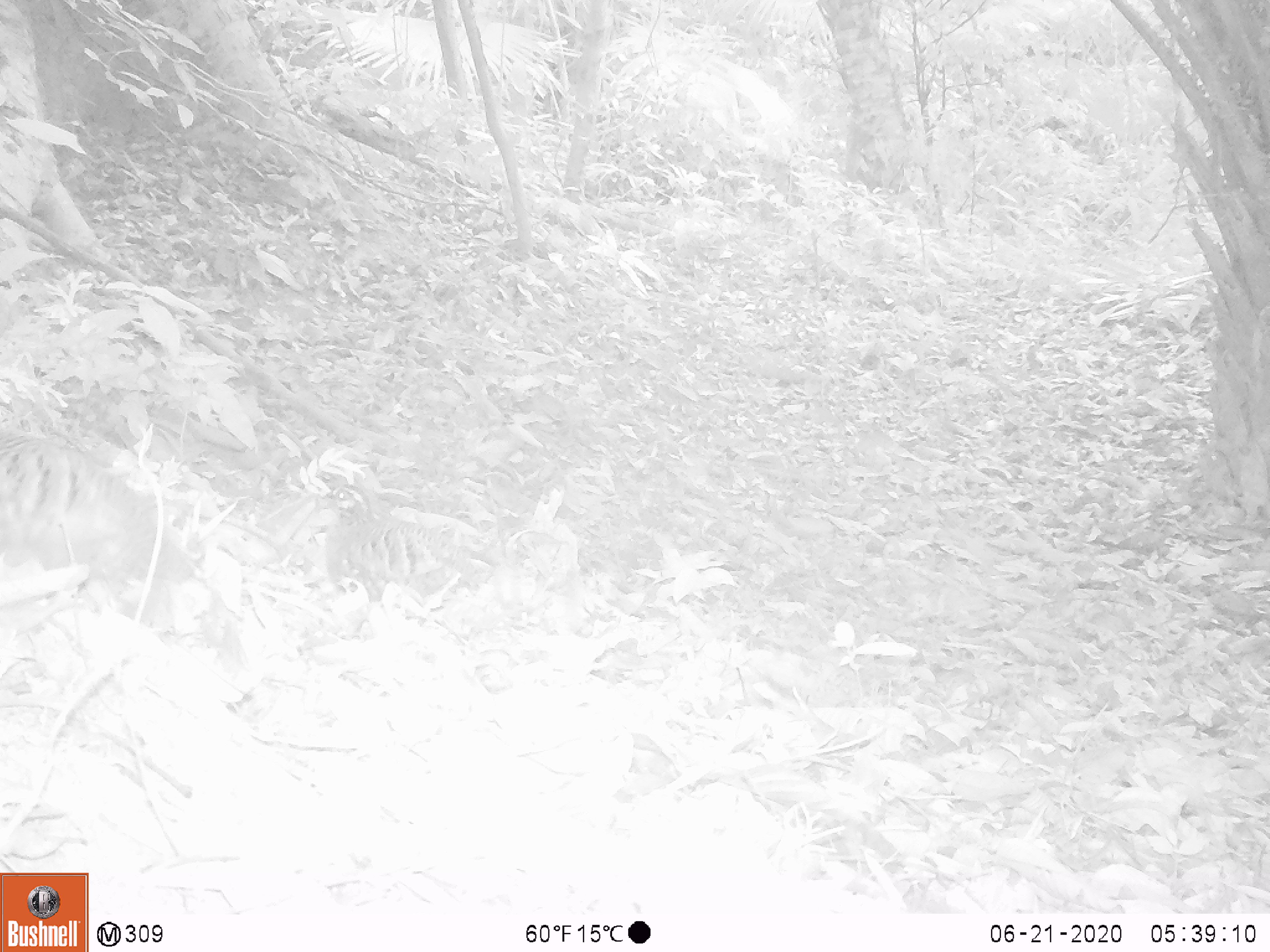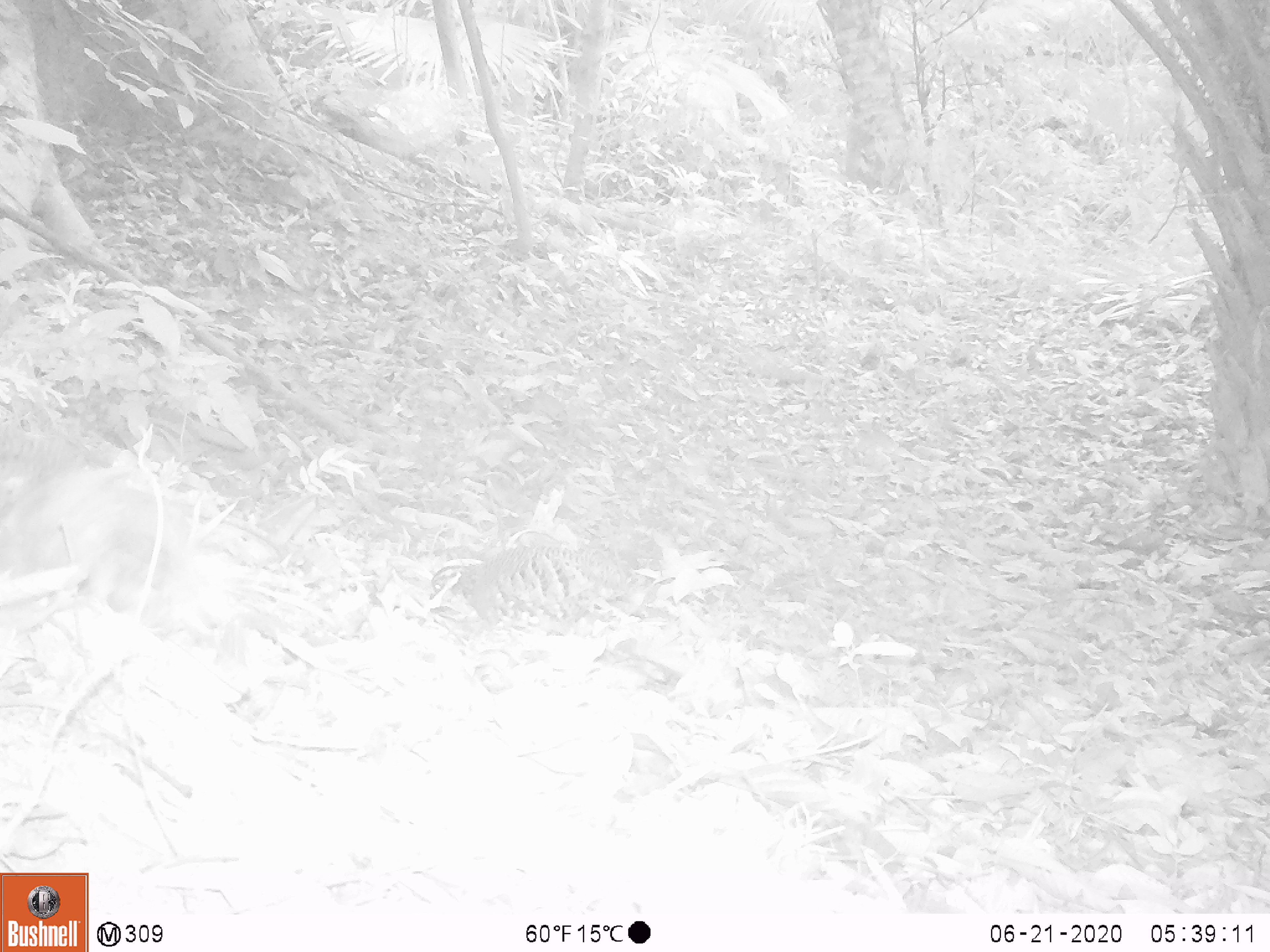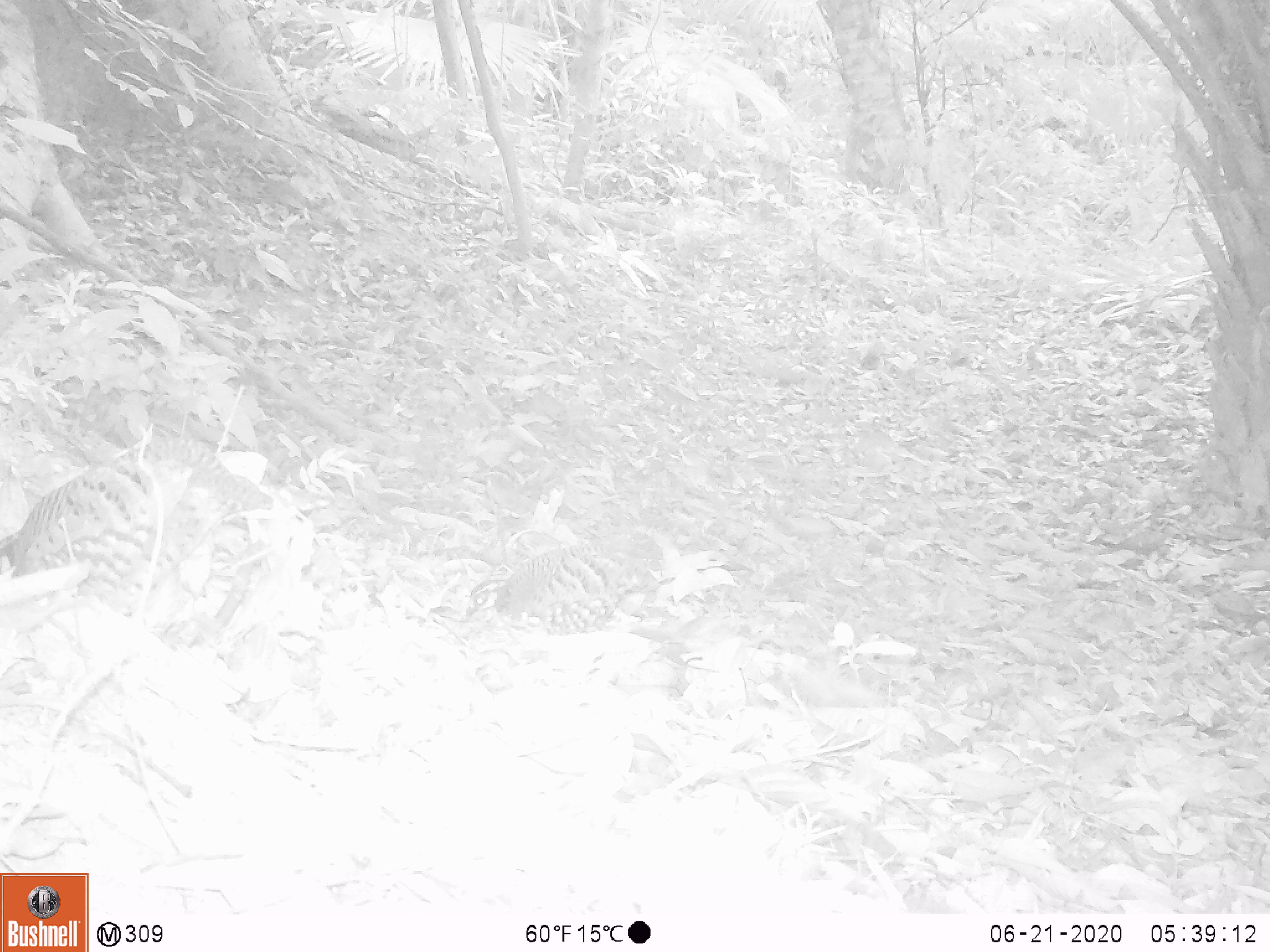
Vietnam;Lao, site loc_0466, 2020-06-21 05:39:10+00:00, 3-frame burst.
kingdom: Animalia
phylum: Chordata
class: Aves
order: Galliformes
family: Phasianidae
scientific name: Phasianidae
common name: partridge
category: unidentified partridge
Unidentified partridge (partridge) (Phasianidae). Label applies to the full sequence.